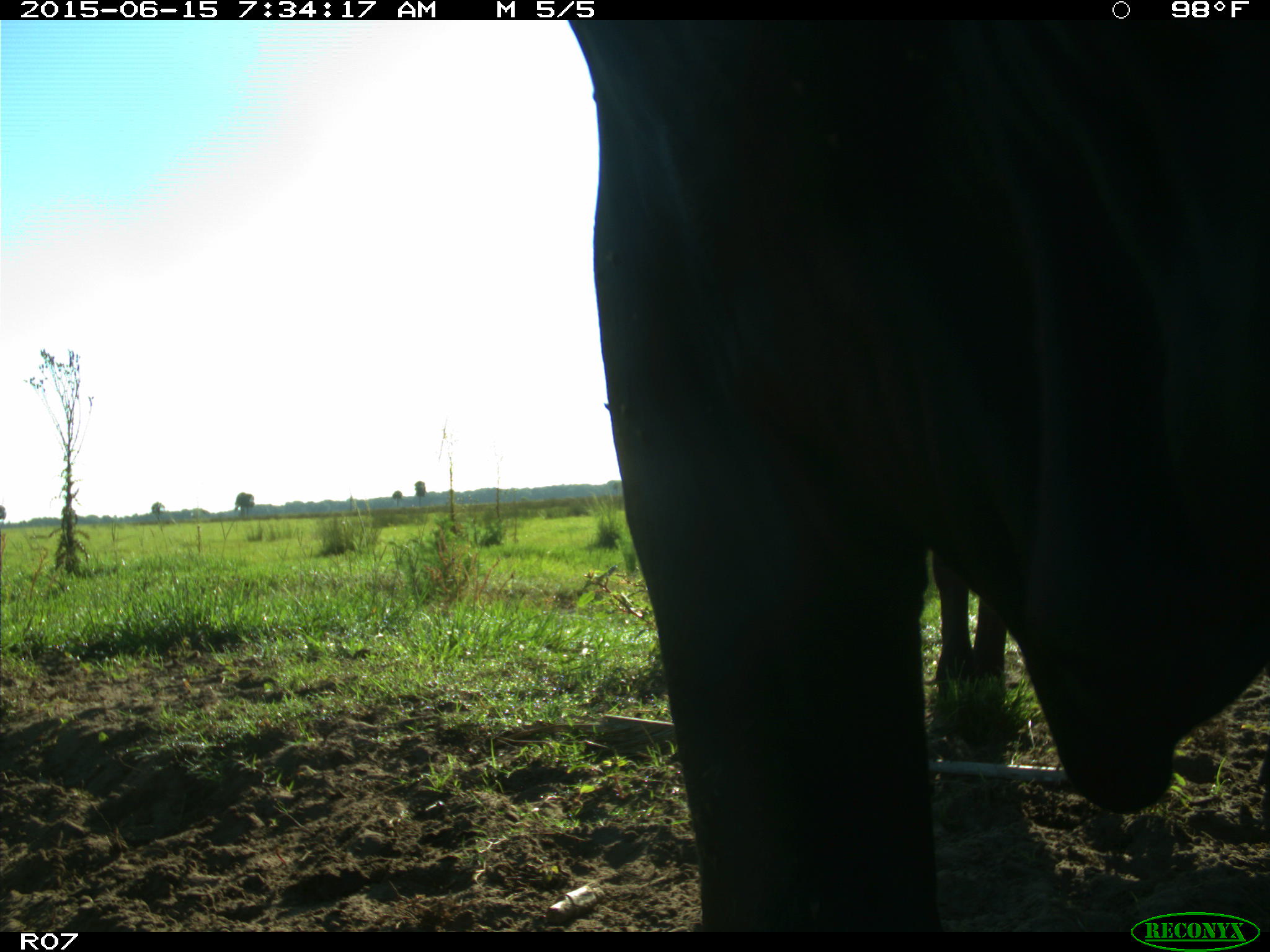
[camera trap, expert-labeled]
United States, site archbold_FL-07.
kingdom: Animalia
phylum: Chordata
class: Mammalia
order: Artiodactyla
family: Bovidae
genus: Bos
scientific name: Bos taurus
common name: domestic cow